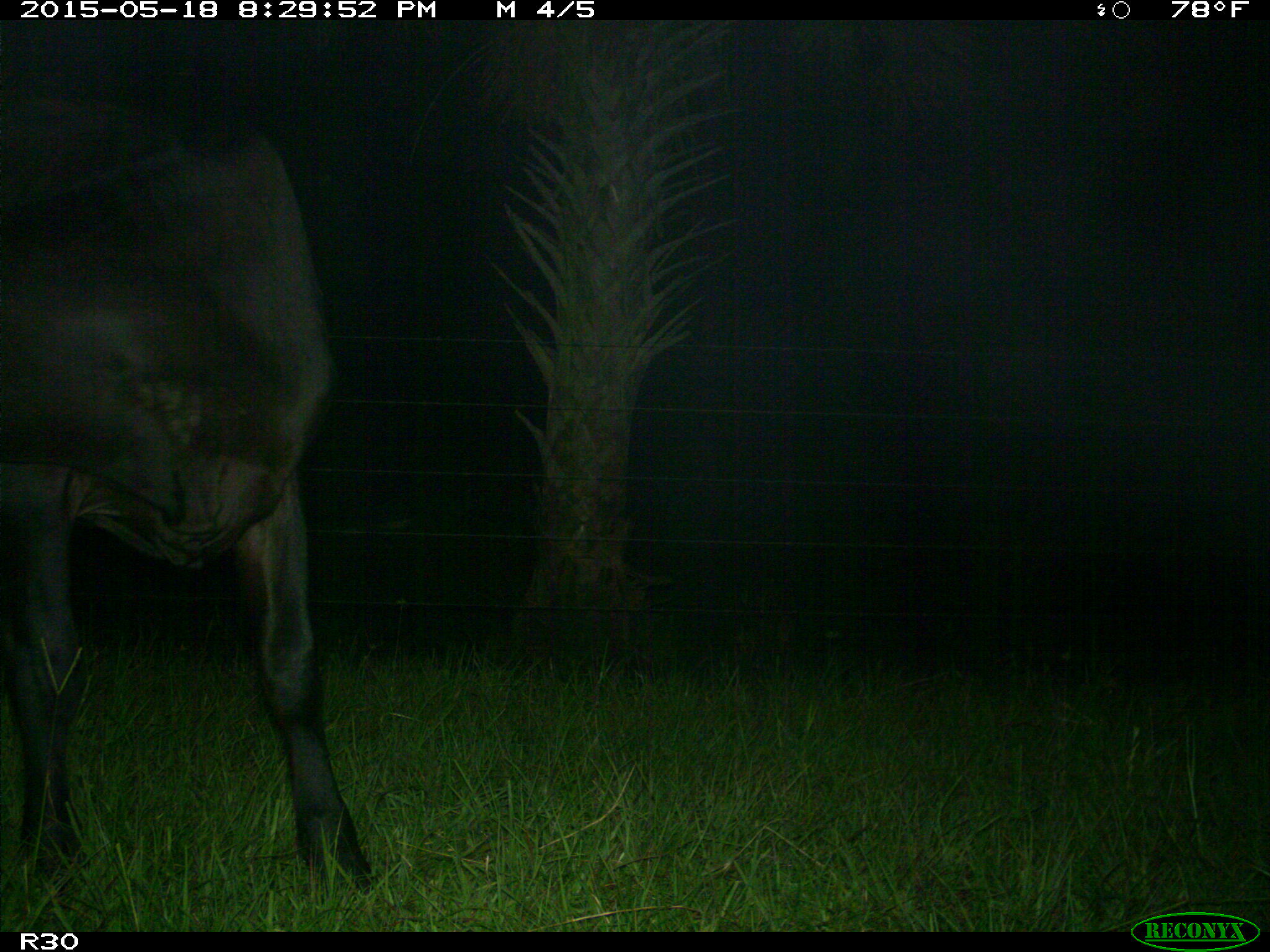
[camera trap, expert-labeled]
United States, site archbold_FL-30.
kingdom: Animalia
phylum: Chordata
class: Mammalia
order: Artiodactyla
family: Bovidae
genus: Bos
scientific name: Bos taurus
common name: domestic cow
Bos taurus (domestic cow).